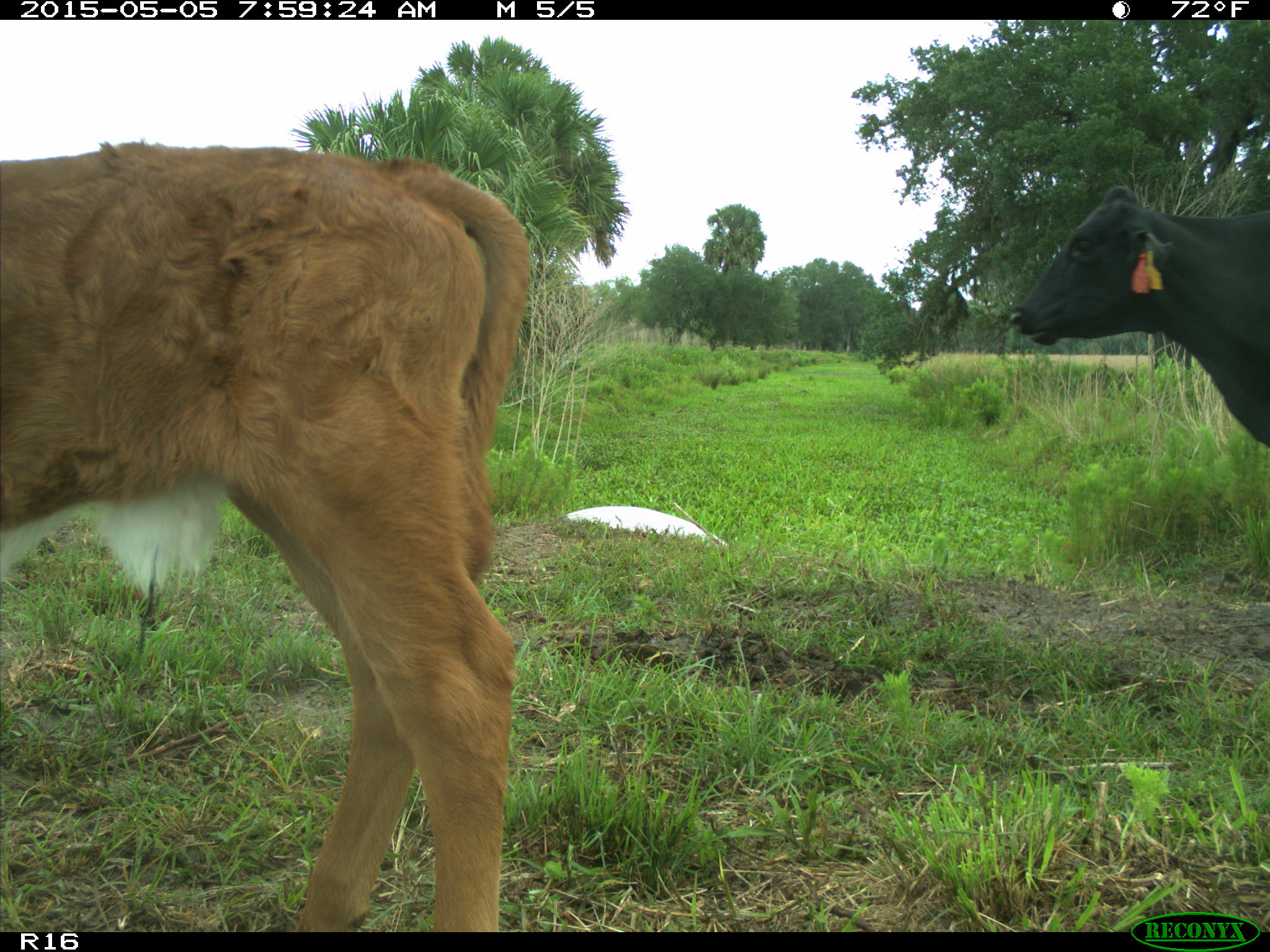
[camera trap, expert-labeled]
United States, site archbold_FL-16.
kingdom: Animalia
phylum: Chordata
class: Mammalia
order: Artiodactyla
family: Bovidae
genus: Bos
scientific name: Bos taurus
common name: domestic cow